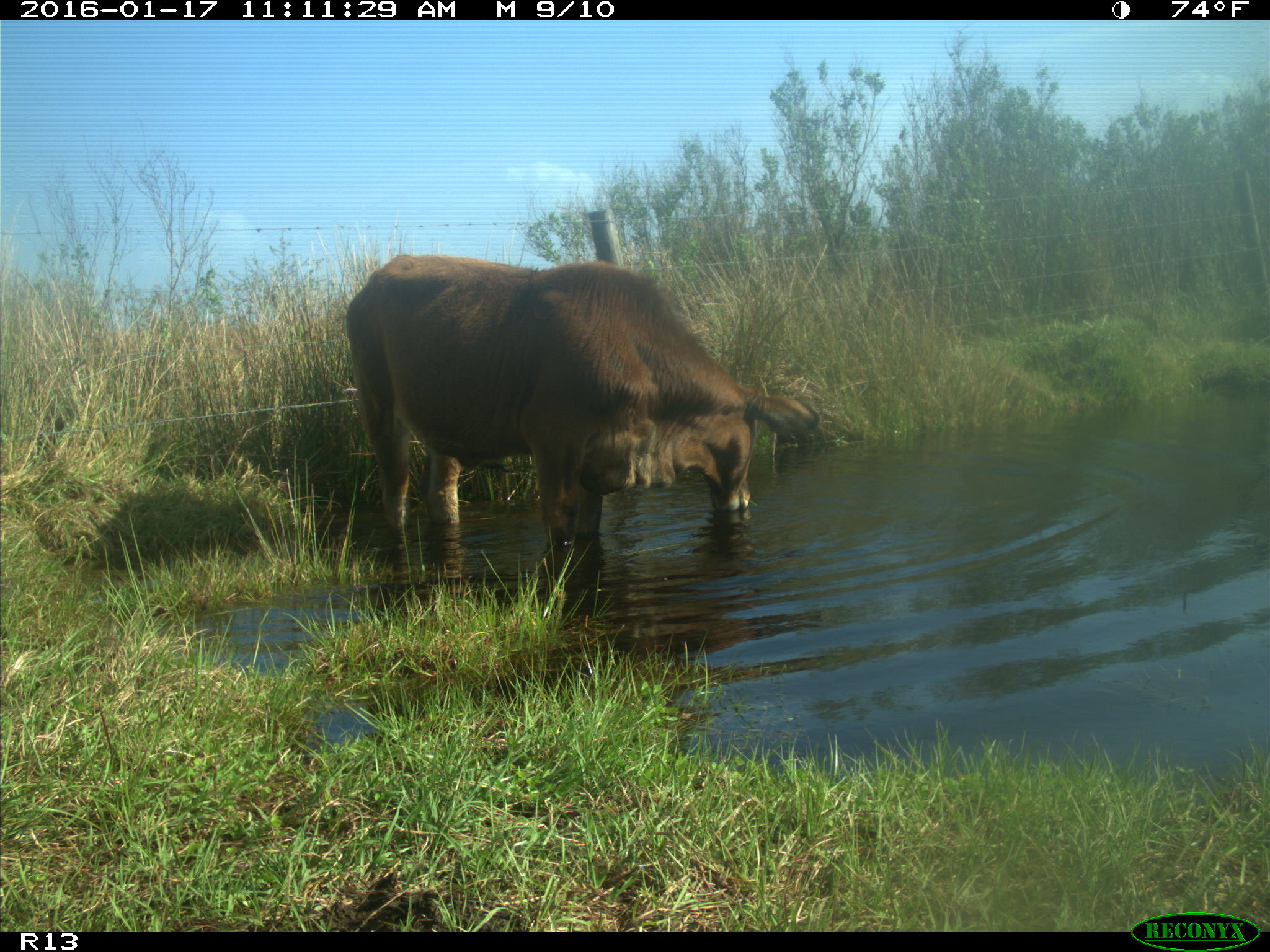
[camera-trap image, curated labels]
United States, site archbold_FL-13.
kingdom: Animalia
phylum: Chordata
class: Mammalia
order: Artiodactyla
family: Bovidae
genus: Bos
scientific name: Bos taurus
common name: domestic cow